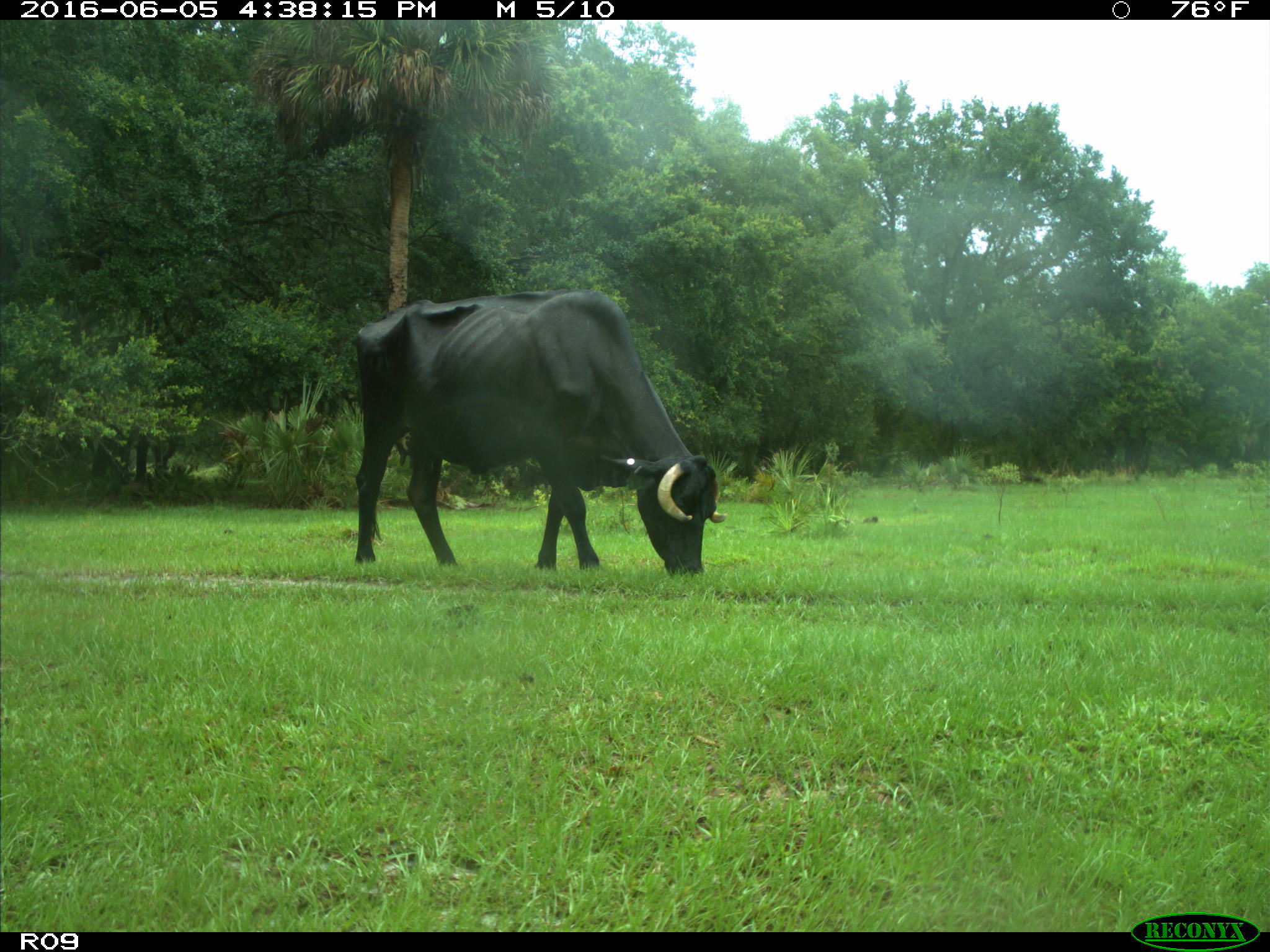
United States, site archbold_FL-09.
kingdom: Animalia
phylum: Chordata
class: Mammalia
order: Artiodactyla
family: Bovidae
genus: Bos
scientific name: Bos taurus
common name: domestic cow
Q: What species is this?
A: Bos taurus (domestic cow).